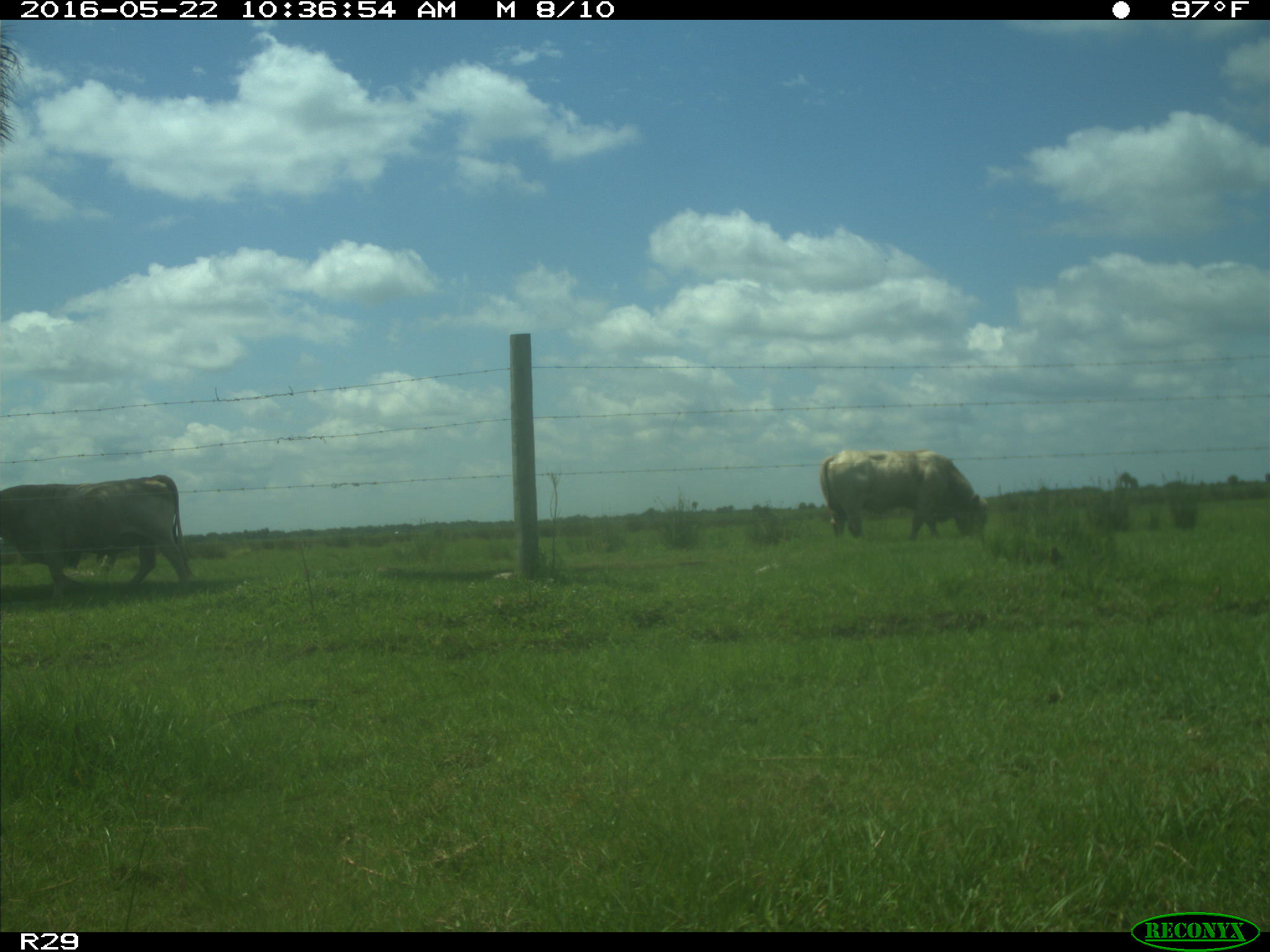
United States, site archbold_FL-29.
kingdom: Animalia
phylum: Chordata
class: Mammalia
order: Artiodactyla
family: Bovidae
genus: Bos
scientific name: Bos taurus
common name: domestic cow